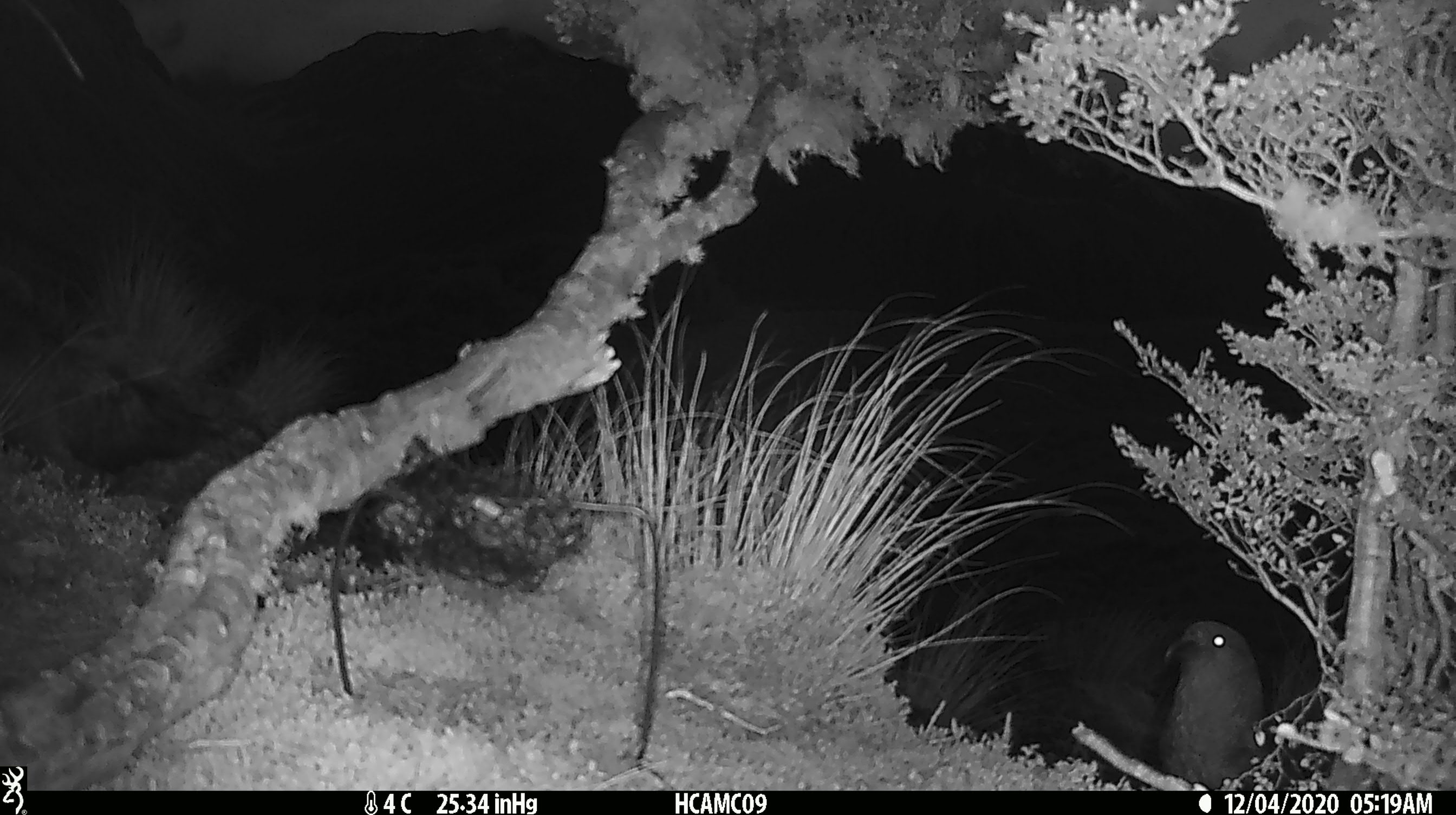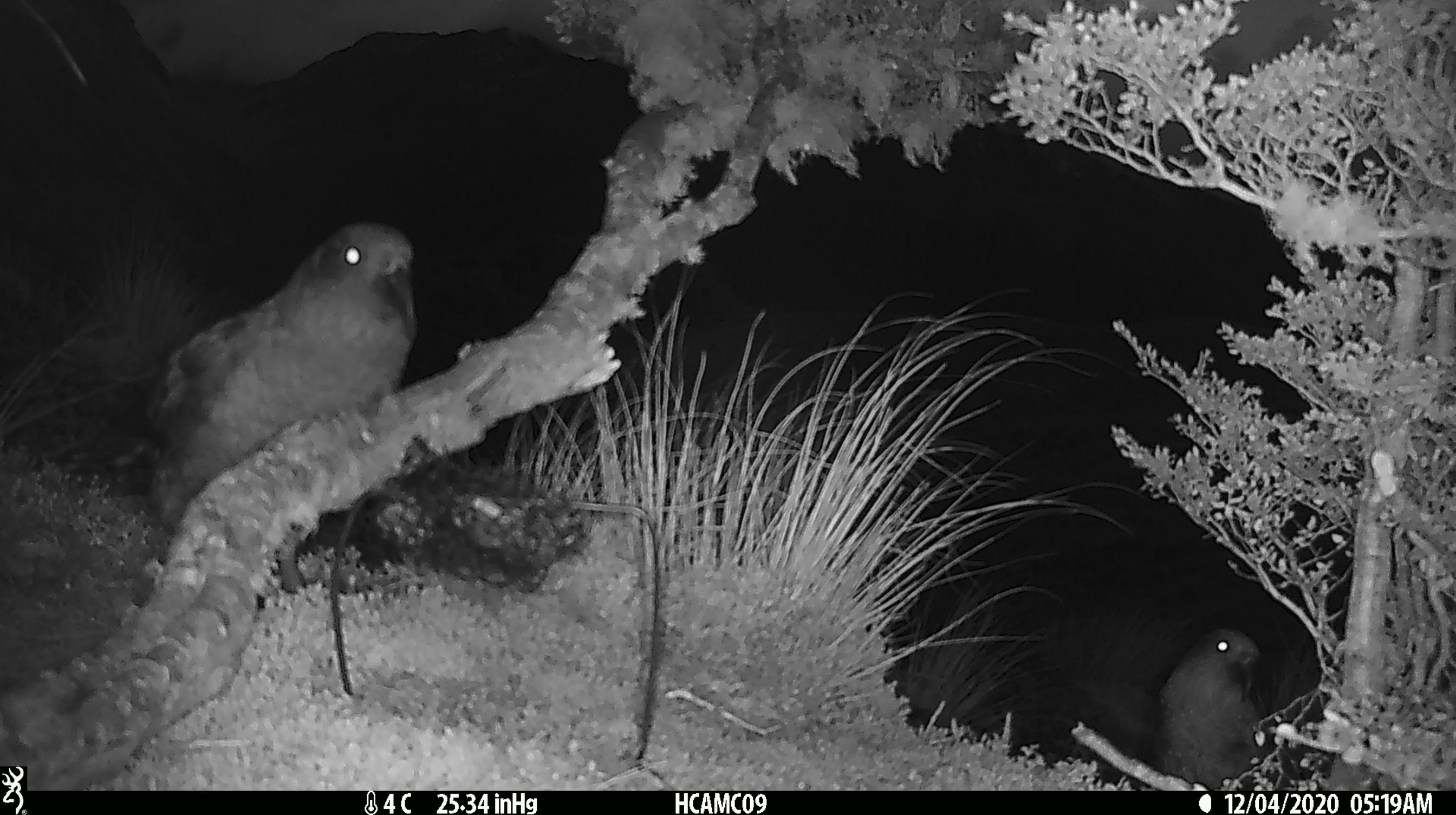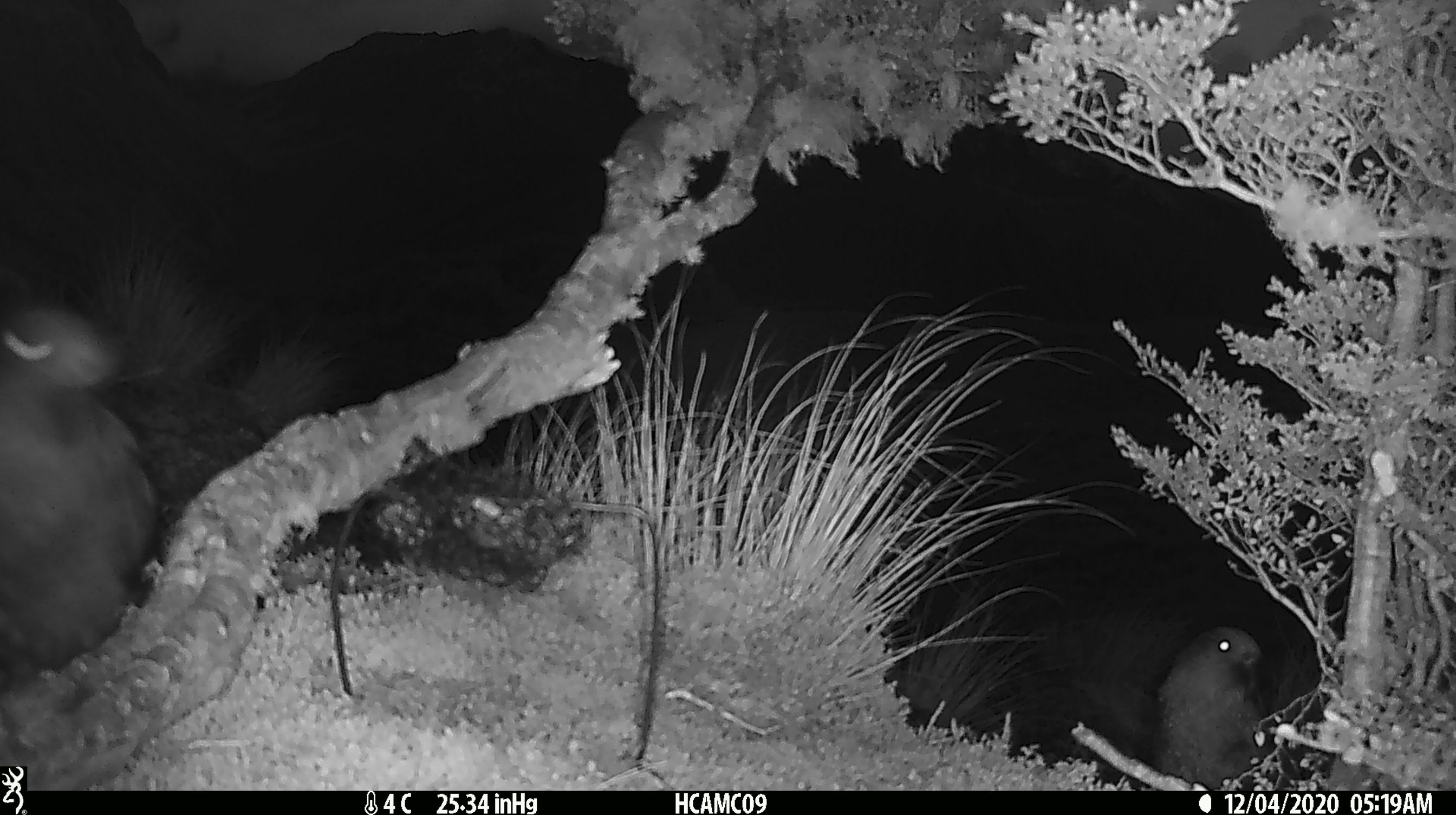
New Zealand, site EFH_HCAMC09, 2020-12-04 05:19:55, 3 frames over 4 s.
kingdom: Animalia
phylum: Chordata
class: Aves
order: Psittaciformes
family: Strigopidae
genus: Nestor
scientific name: Nestor notabilis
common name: kea